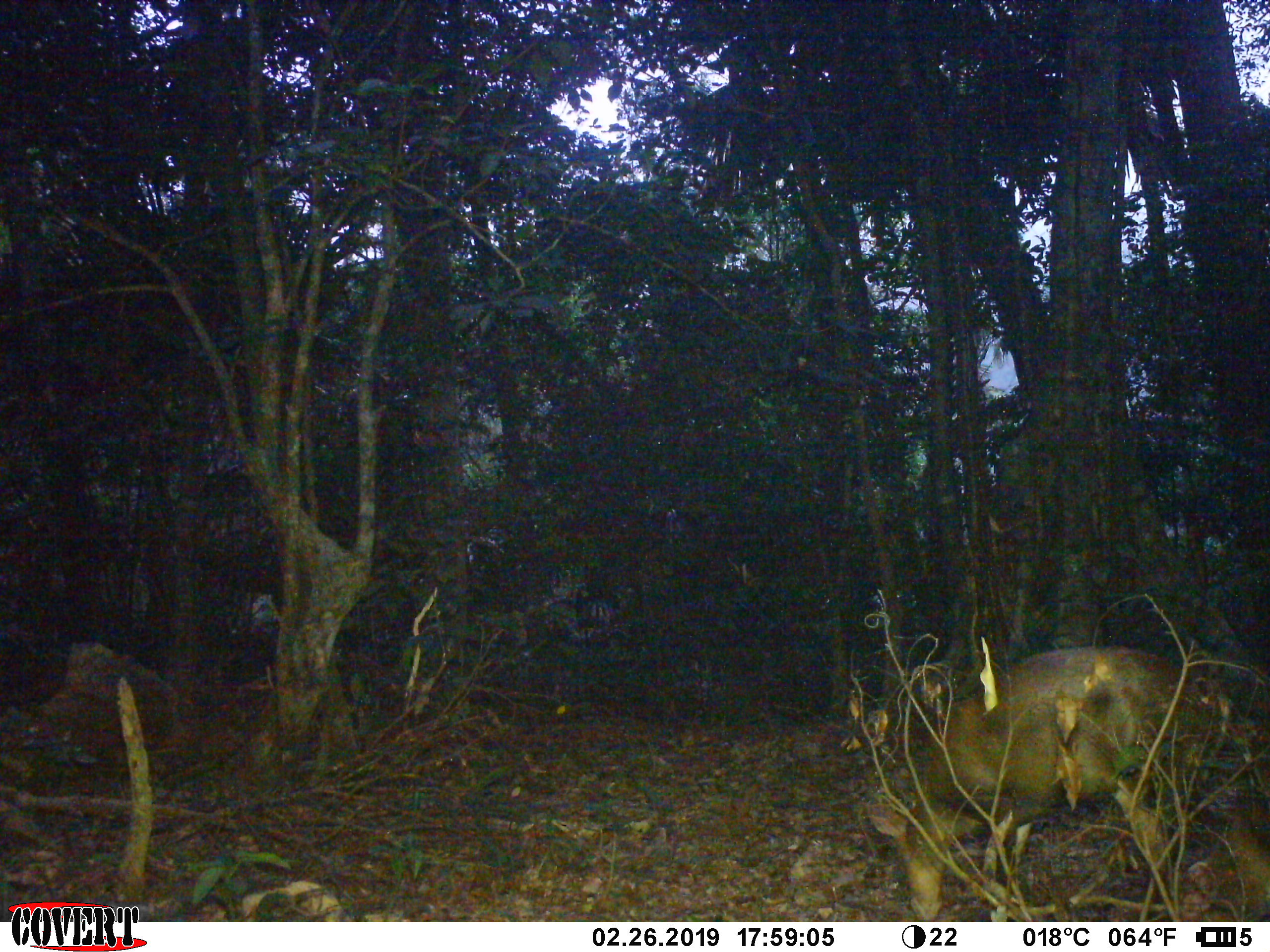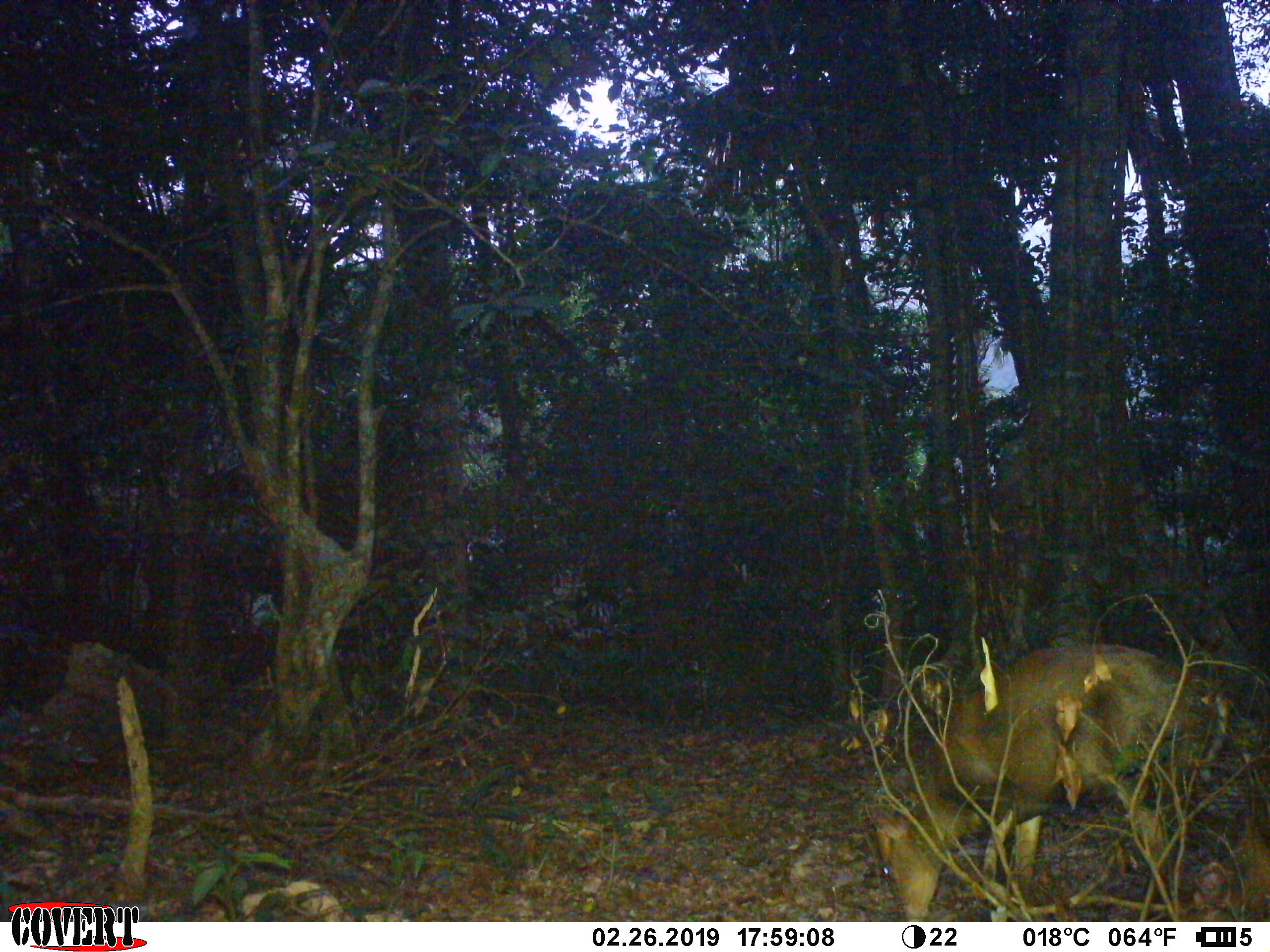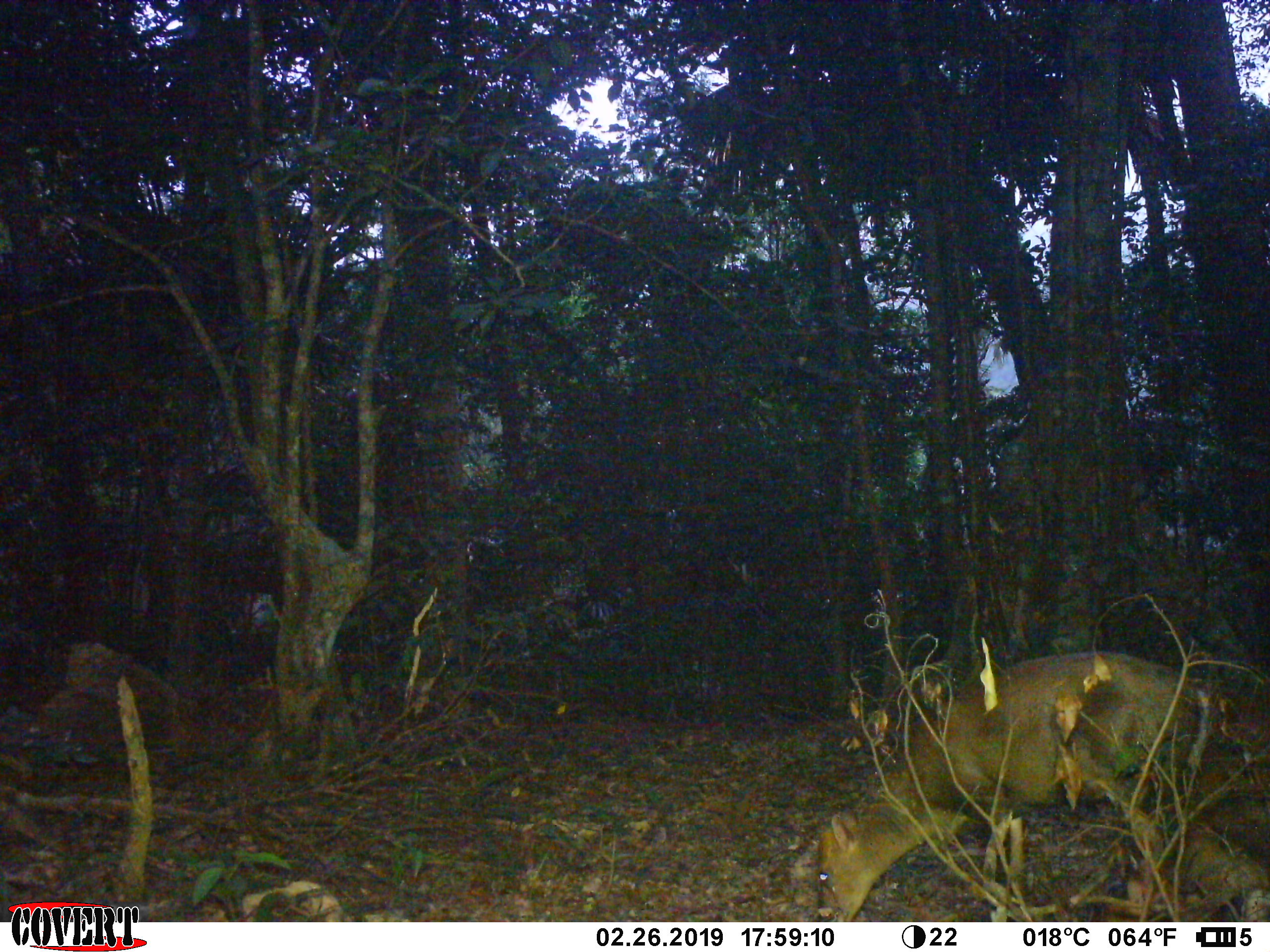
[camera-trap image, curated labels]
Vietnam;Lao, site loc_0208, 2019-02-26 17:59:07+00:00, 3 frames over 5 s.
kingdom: Animalia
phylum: Chordata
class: Mammalia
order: Artiodactyla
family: Cervidae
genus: Muntiacus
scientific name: Muntiacus rooseveltorum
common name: roosevelt's muntjac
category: roosevelts muntjac group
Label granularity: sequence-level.